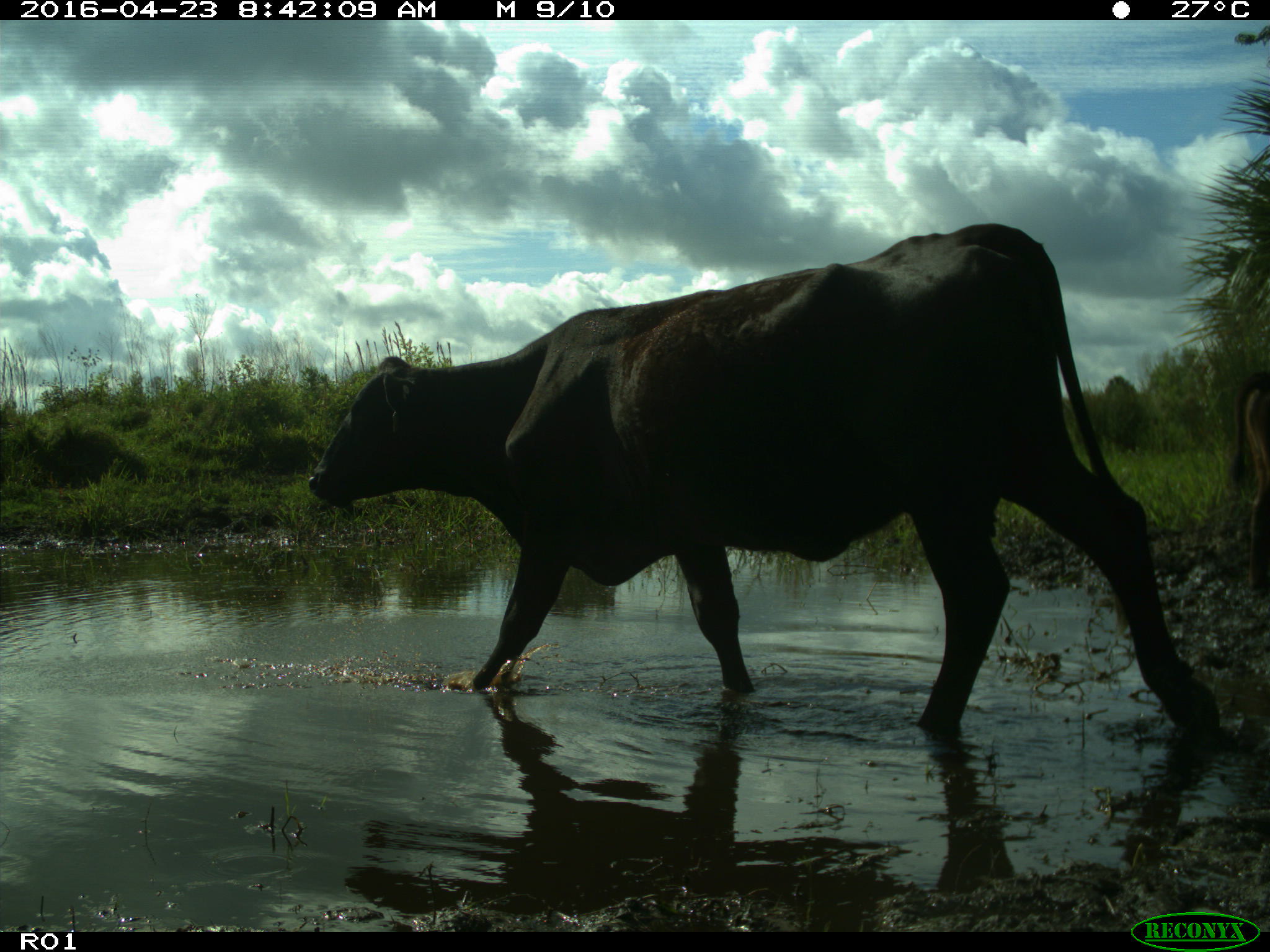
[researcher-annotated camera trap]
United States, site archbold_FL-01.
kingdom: Animalia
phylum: Chordata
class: Mammalia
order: Artiodactyla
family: Bovidae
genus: Bos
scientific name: Bos taurus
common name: domestic cow